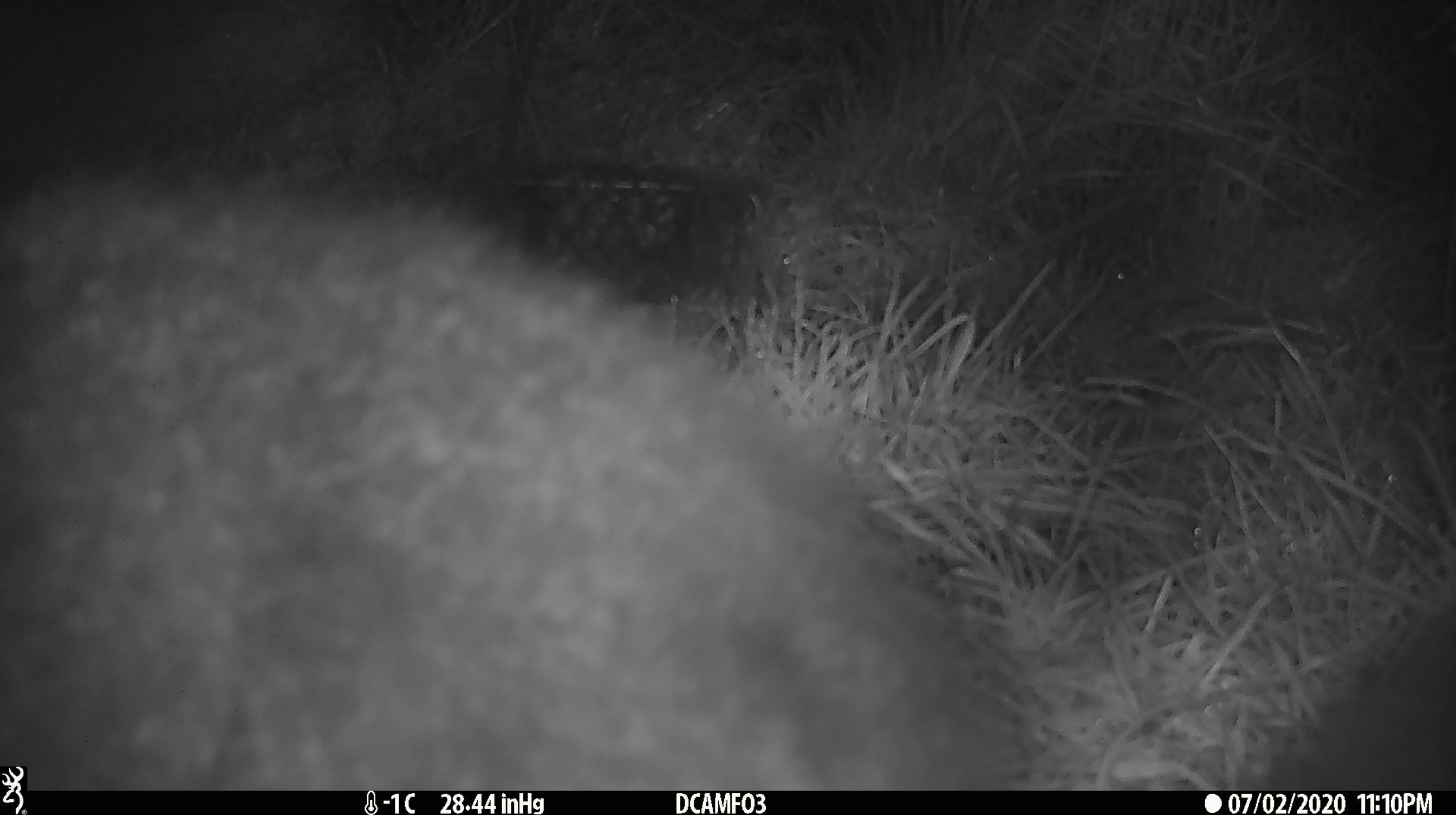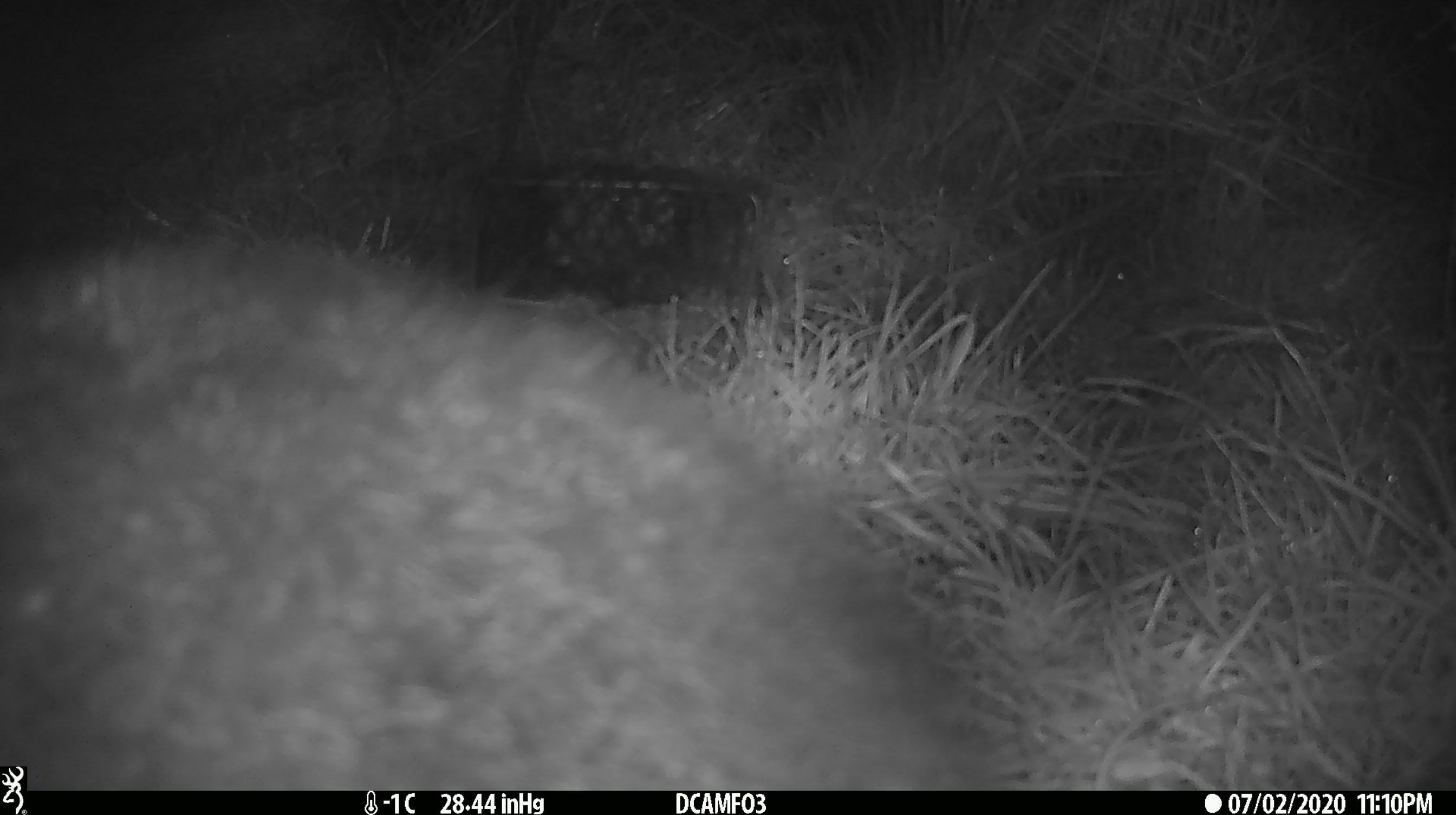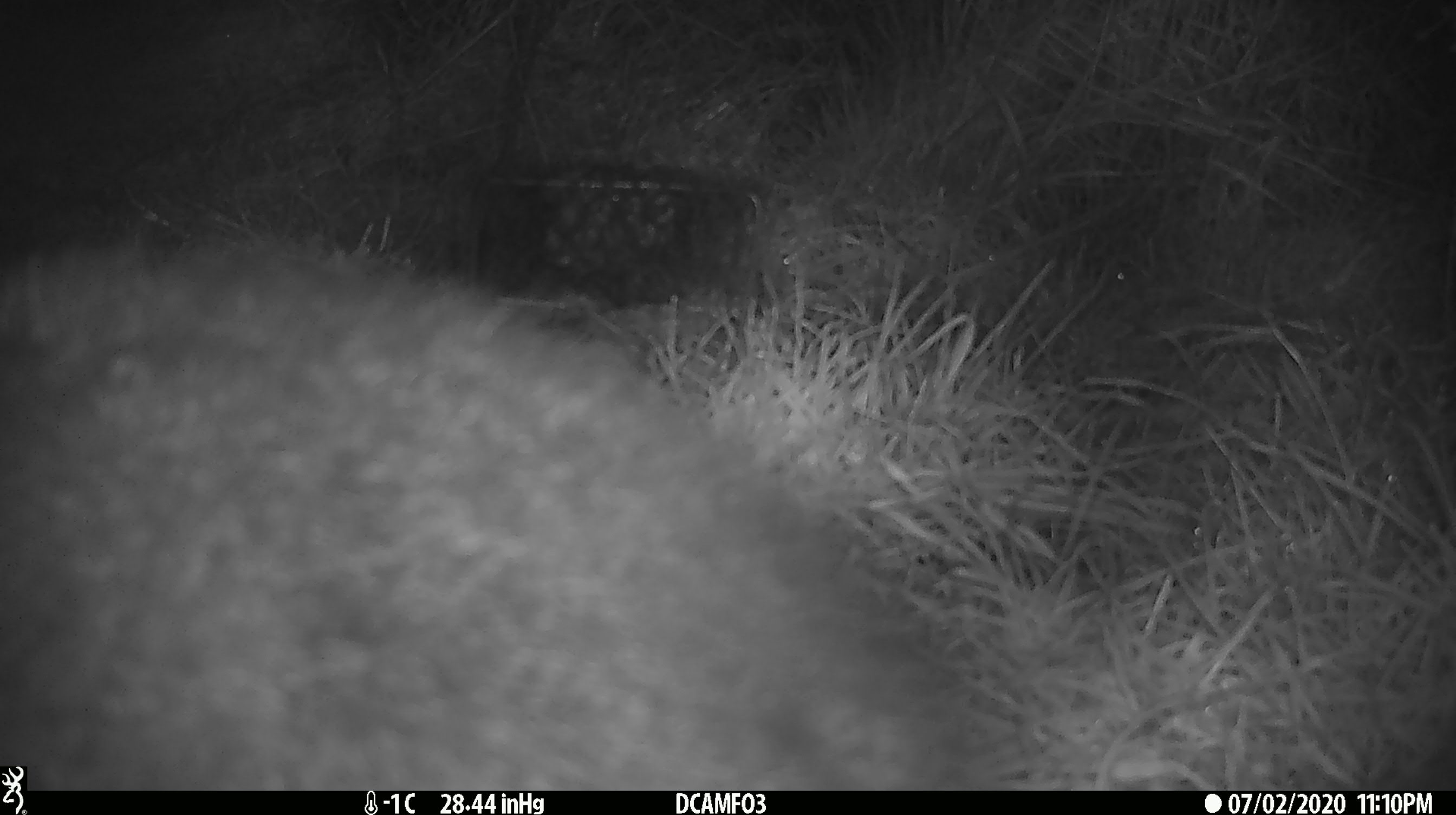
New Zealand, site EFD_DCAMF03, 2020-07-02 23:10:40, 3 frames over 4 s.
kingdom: Animalia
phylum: Chordata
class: Mammalia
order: Diprotodontia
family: Phalangeridae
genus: Trichosurus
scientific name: Trichosurus vulpecula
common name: common brushtail possum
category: possum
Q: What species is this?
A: Possum (common brushtail possum) (Trichosurus vulpecula).